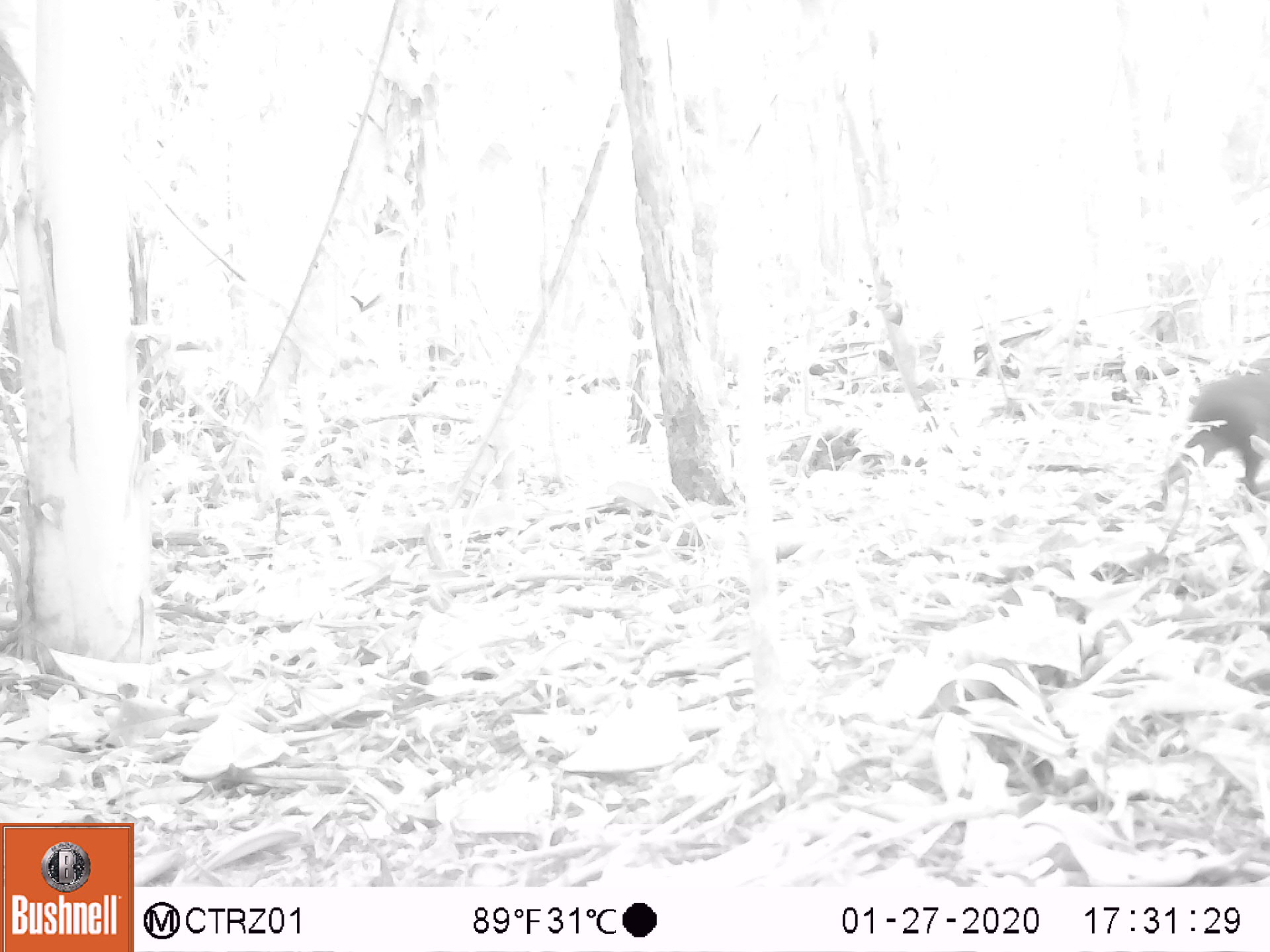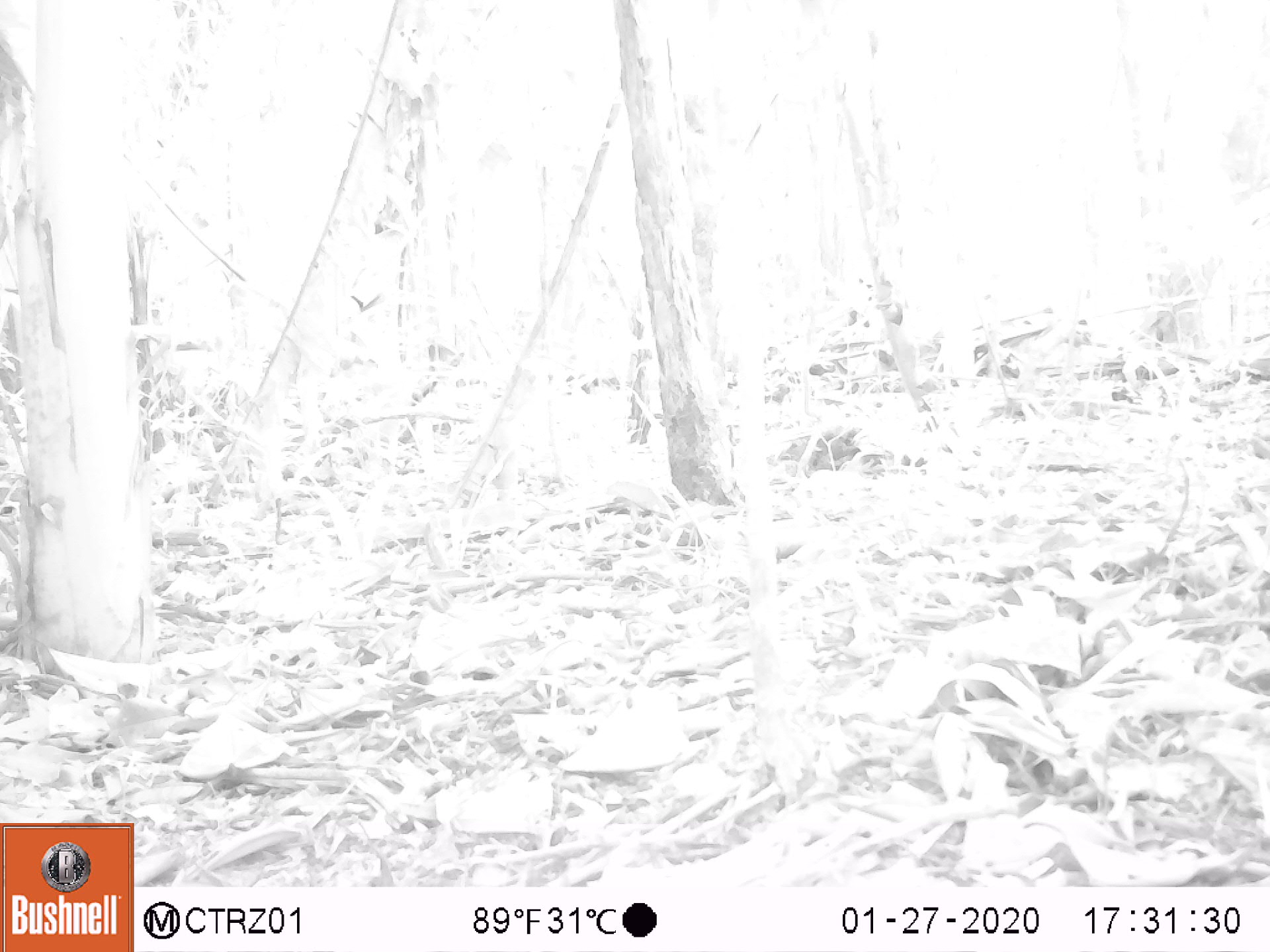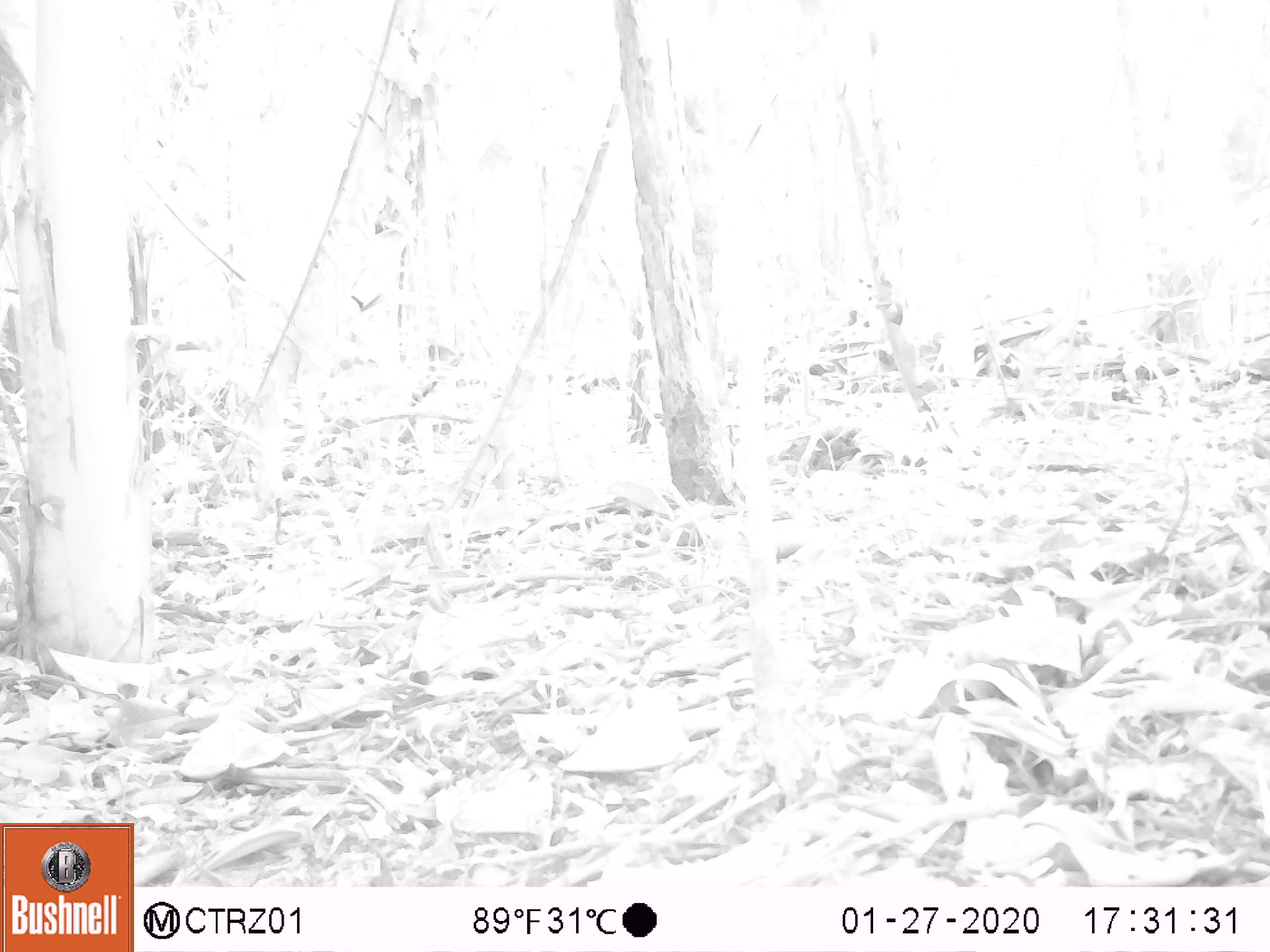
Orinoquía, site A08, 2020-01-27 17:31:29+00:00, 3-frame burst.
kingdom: Animalia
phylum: Chordata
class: Mammalia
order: Rodentia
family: Dasyproctidae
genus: Dasyprocta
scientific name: Dasyprocta fuliginosa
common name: black agouti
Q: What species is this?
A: Black agouti (Dasyprocta fuliginosa).